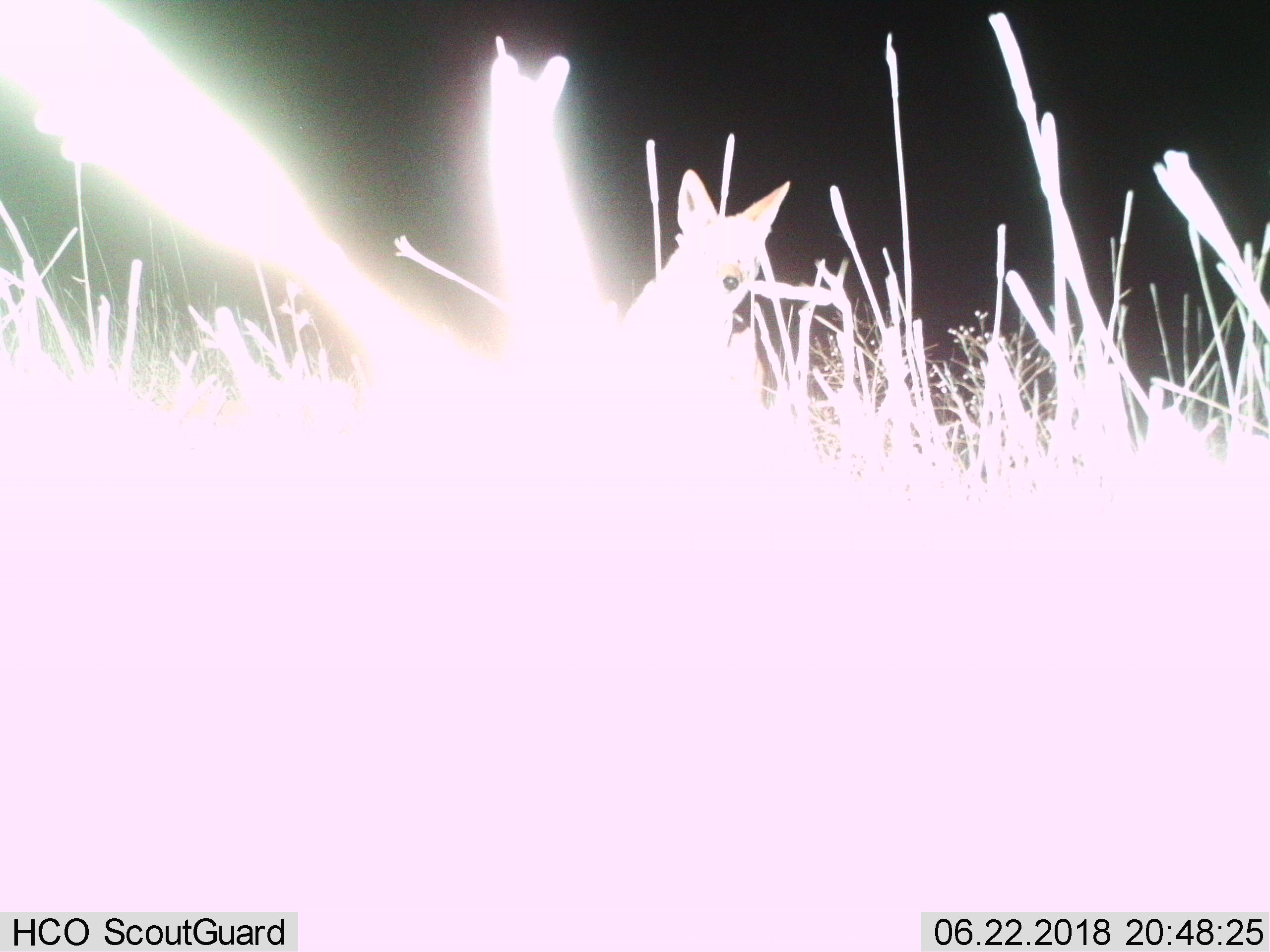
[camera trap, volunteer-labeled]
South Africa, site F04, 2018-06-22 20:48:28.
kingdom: Animalia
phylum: Chordata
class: Mammalia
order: Carnivora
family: Canidae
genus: Lupulella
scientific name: Lupulella mesomelas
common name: black-backed jackal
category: jackalblackbacked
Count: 1.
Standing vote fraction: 83%.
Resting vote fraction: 0%.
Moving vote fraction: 17%.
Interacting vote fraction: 0%.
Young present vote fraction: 0%.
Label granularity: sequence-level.